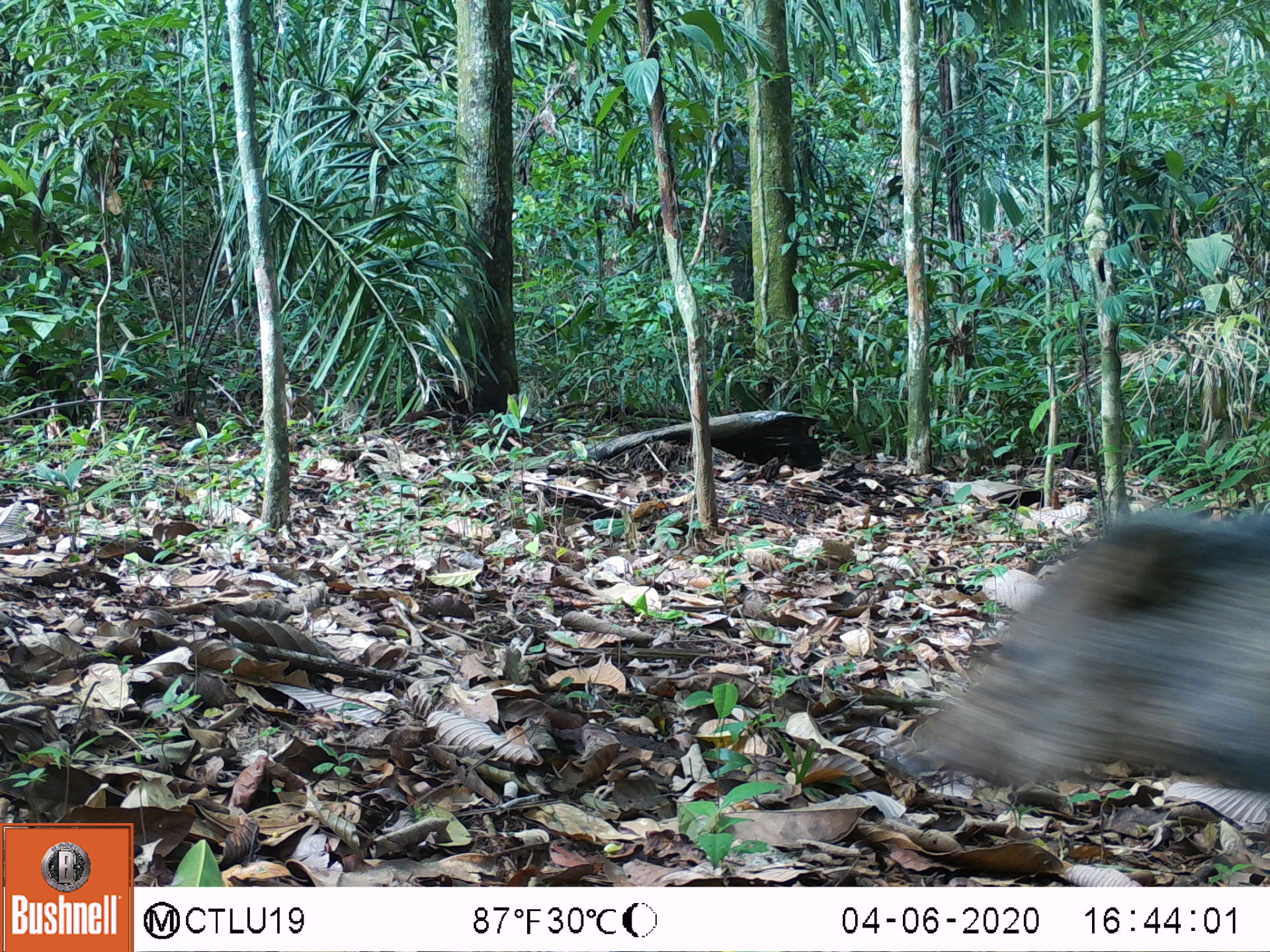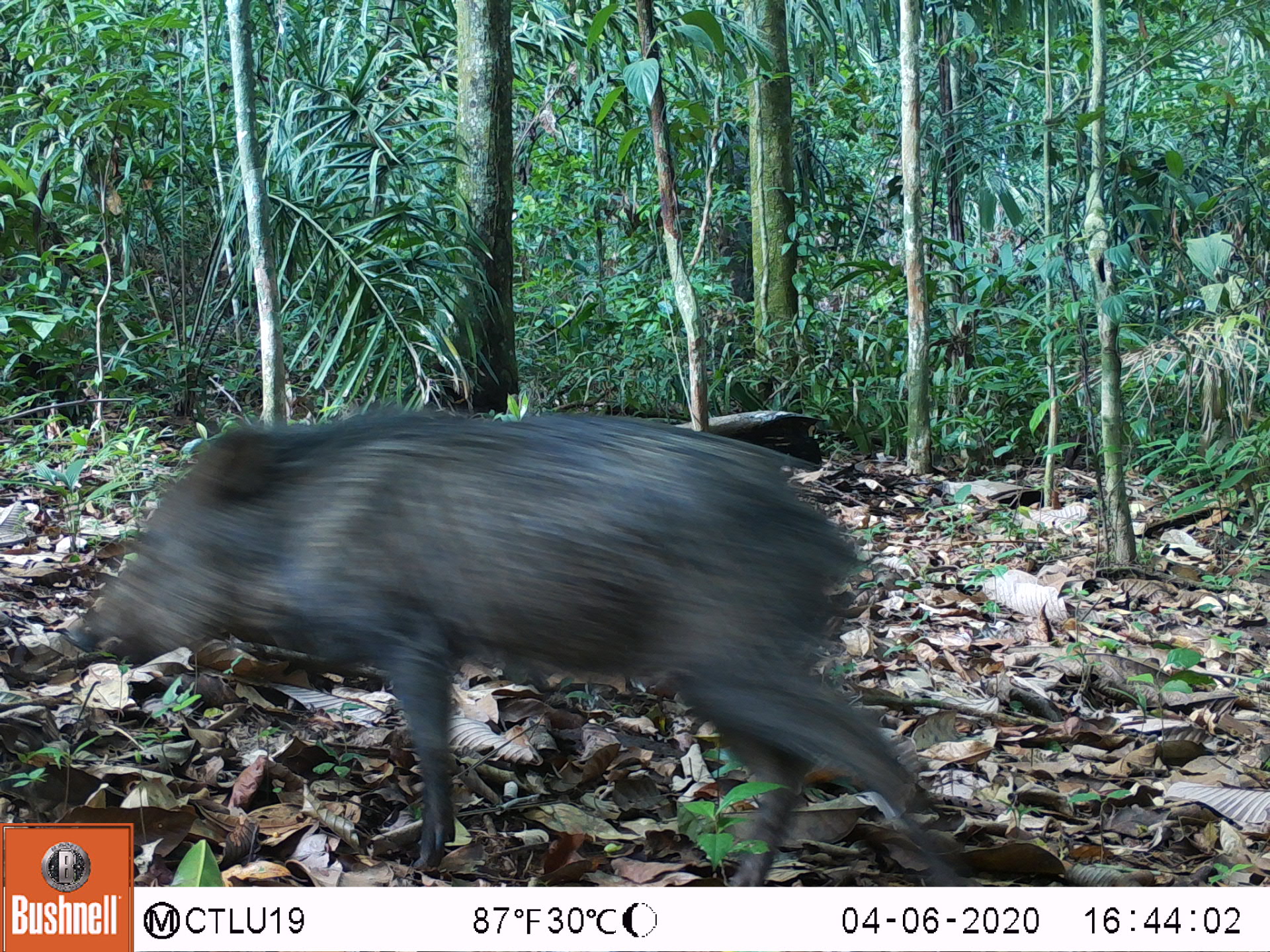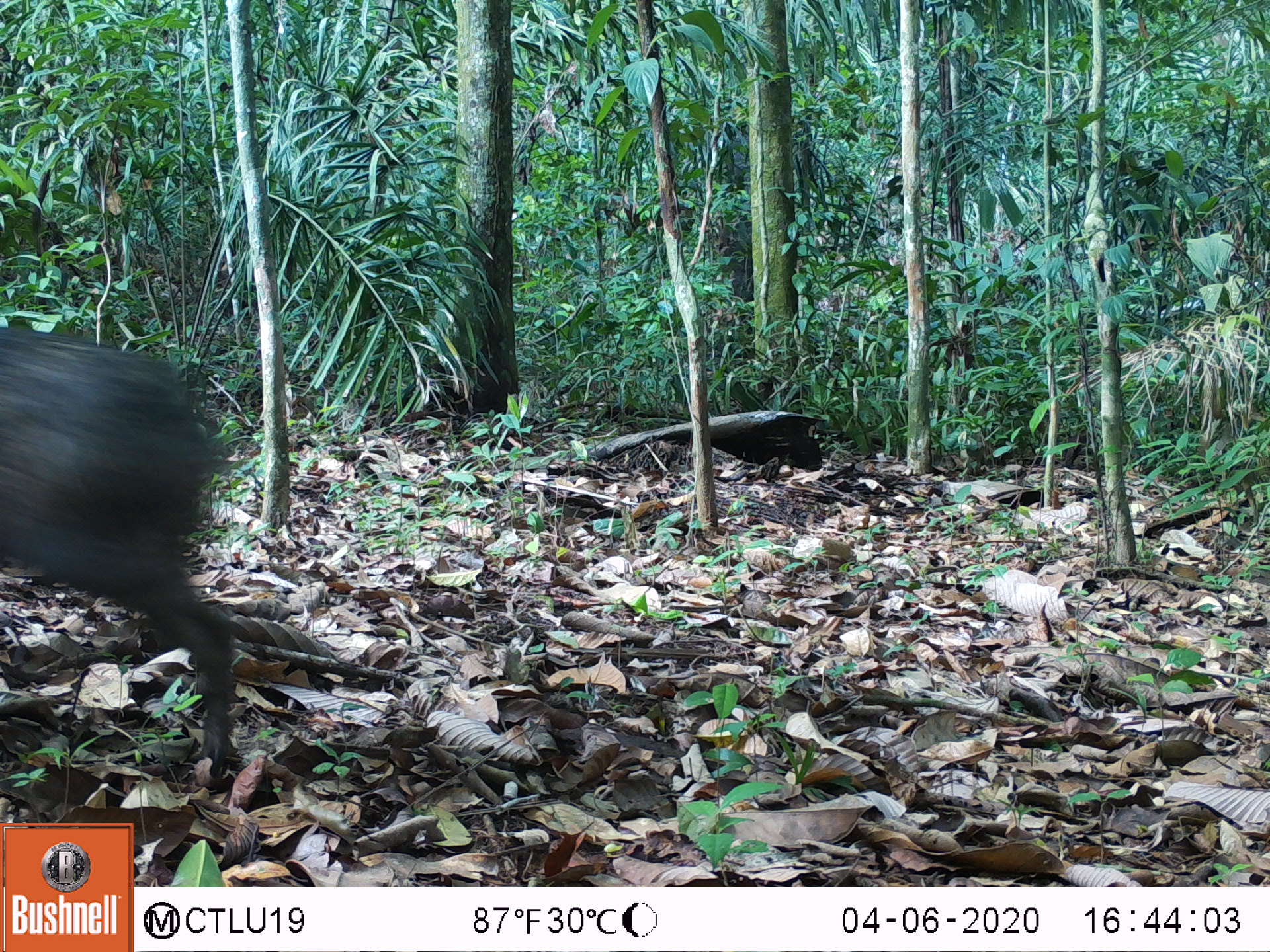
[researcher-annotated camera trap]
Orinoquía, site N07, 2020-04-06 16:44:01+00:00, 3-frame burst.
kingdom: Animalia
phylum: Chordata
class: Mammalia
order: Artiodactyla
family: Tayassuidae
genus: Pecari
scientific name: Pecari tajacu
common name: collared peccary